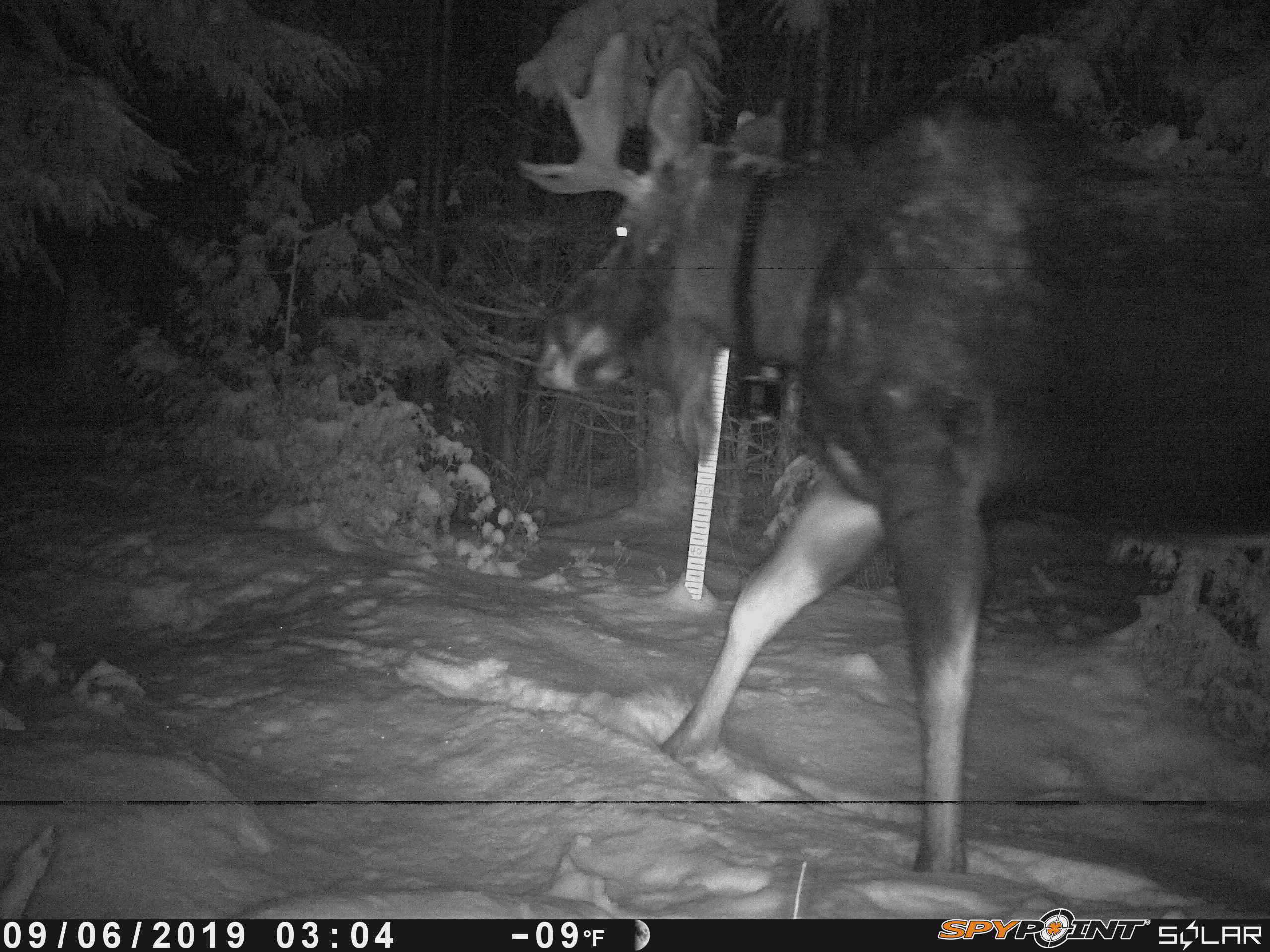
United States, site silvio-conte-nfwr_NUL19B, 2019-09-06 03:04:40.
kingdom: Animalia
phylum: Chordata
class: Mammalia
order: Artiodactyla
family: Cervidae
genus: Alces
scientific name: Alces alces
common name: moose